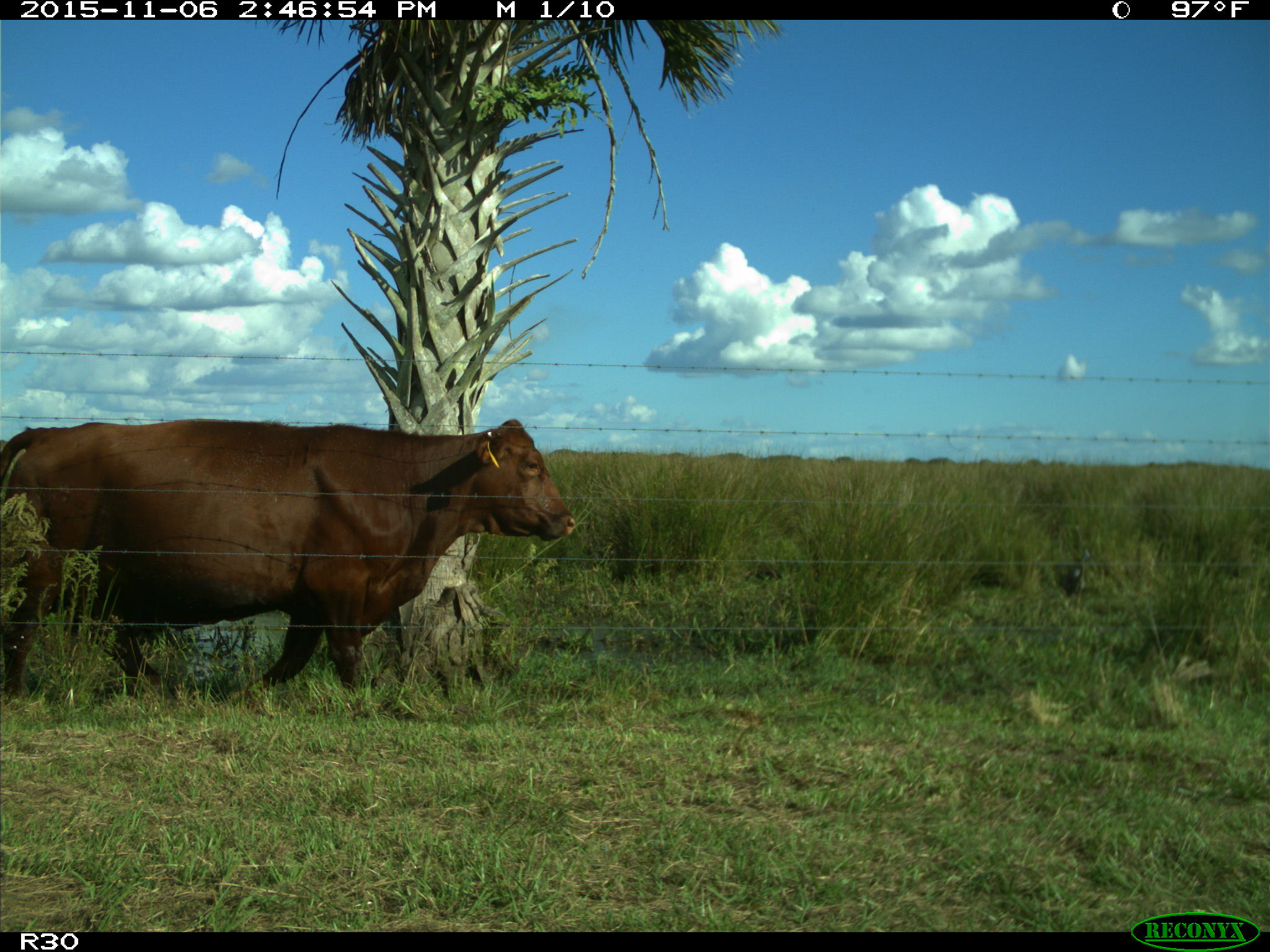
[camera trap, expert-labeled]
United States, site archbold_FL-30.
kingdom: Animalia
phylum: Chordata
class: Mammalia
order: Artiodactyla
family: Bovidae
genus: Bos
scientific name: Bos taurus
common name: domestic cow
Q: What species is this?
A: Bos taurus (domestic cow).